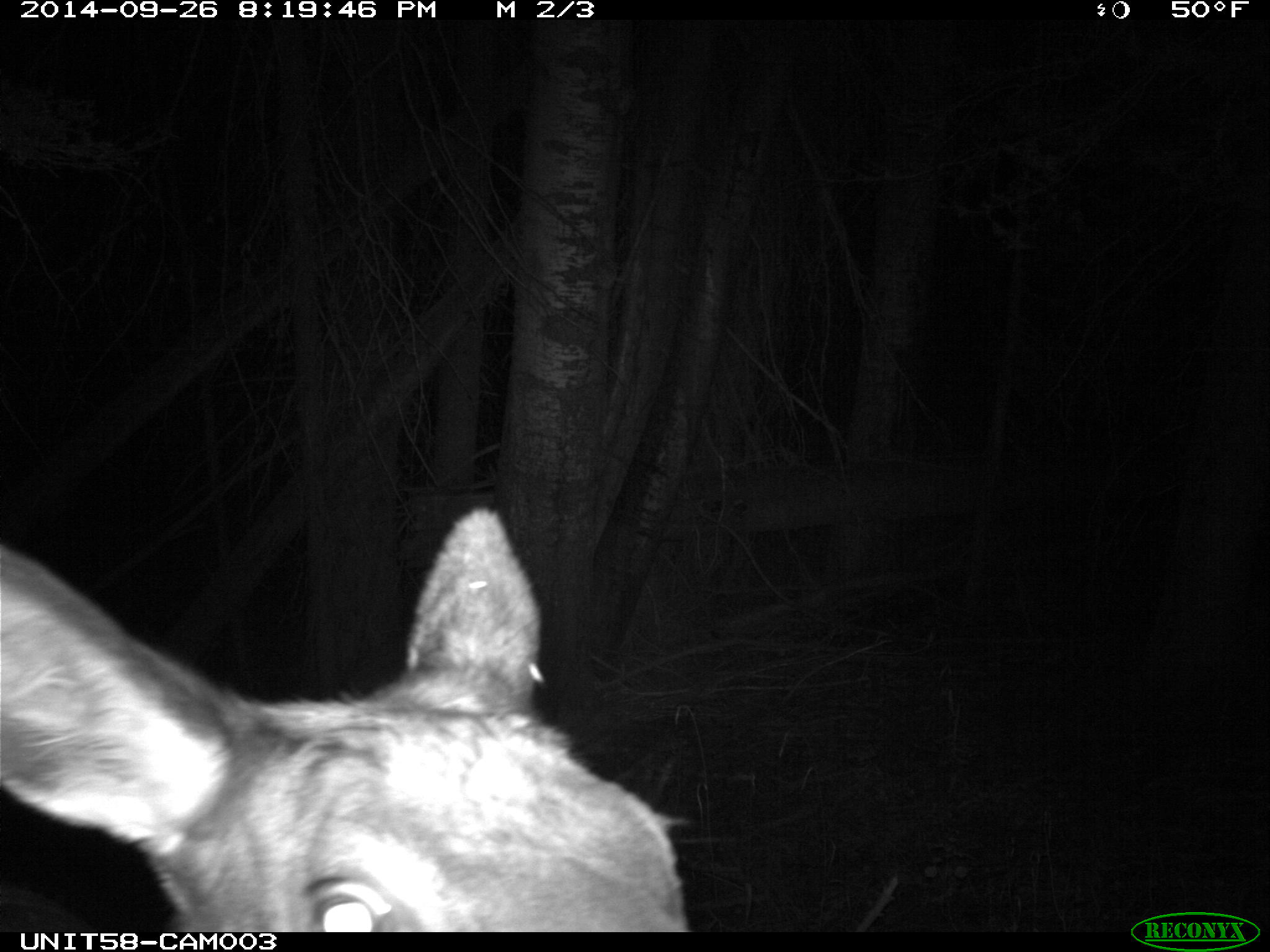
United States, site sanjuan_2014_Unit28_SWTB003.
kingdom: Animalia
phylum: Chordata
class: Mammalia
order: Artiodactyla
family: Cervidae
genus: Cervus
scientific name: Cervus elaphus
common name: red deer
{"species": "Cervus elaphus (red deer)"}